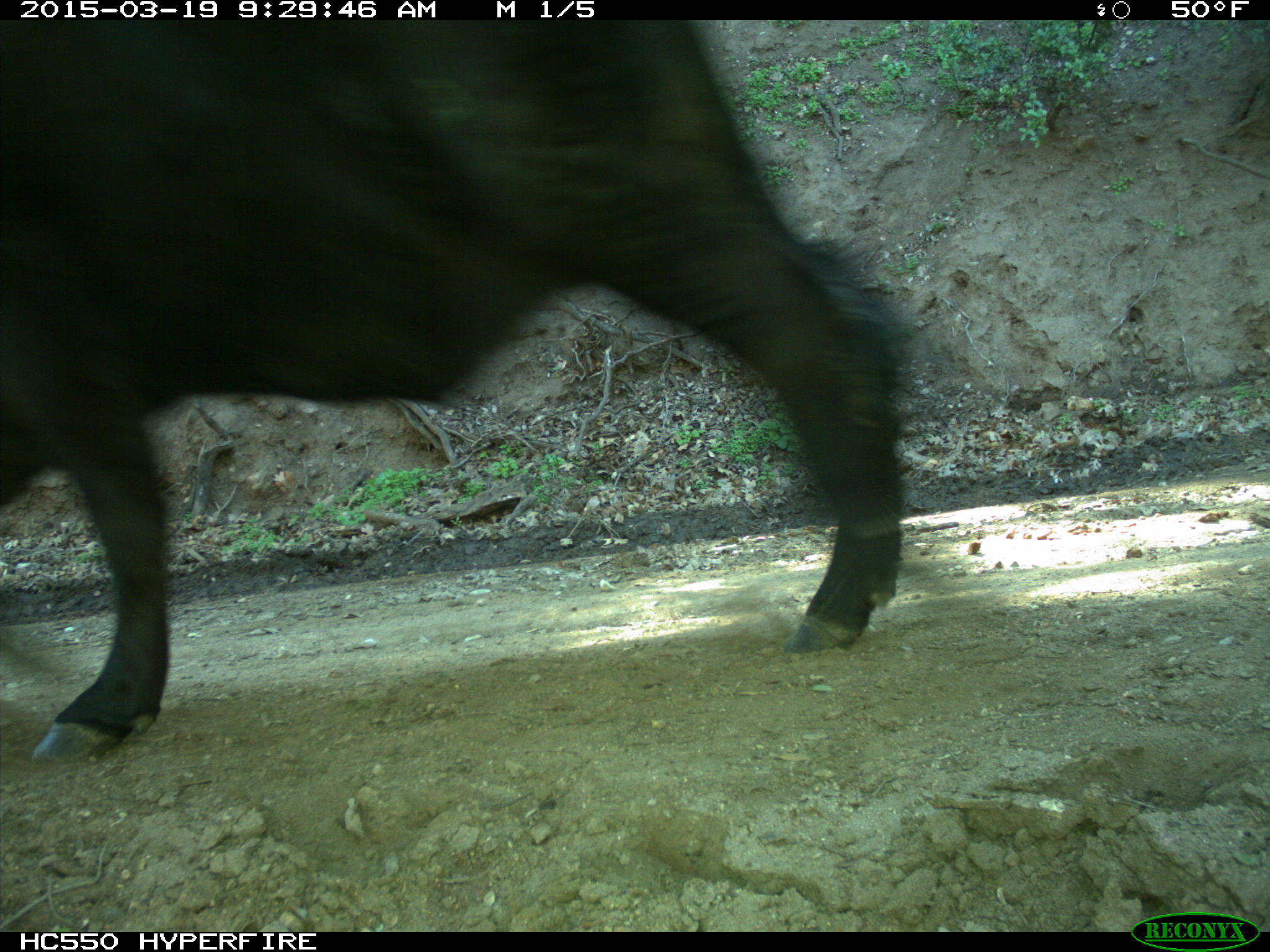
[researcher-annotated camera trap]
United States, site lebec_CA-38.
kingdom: Animalia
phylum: Chordata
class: Mammalia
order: Artiodactyla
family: Bovidae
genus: Bos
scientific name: Bos taurus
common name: domestic cow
Bos taurus (domestic cow).